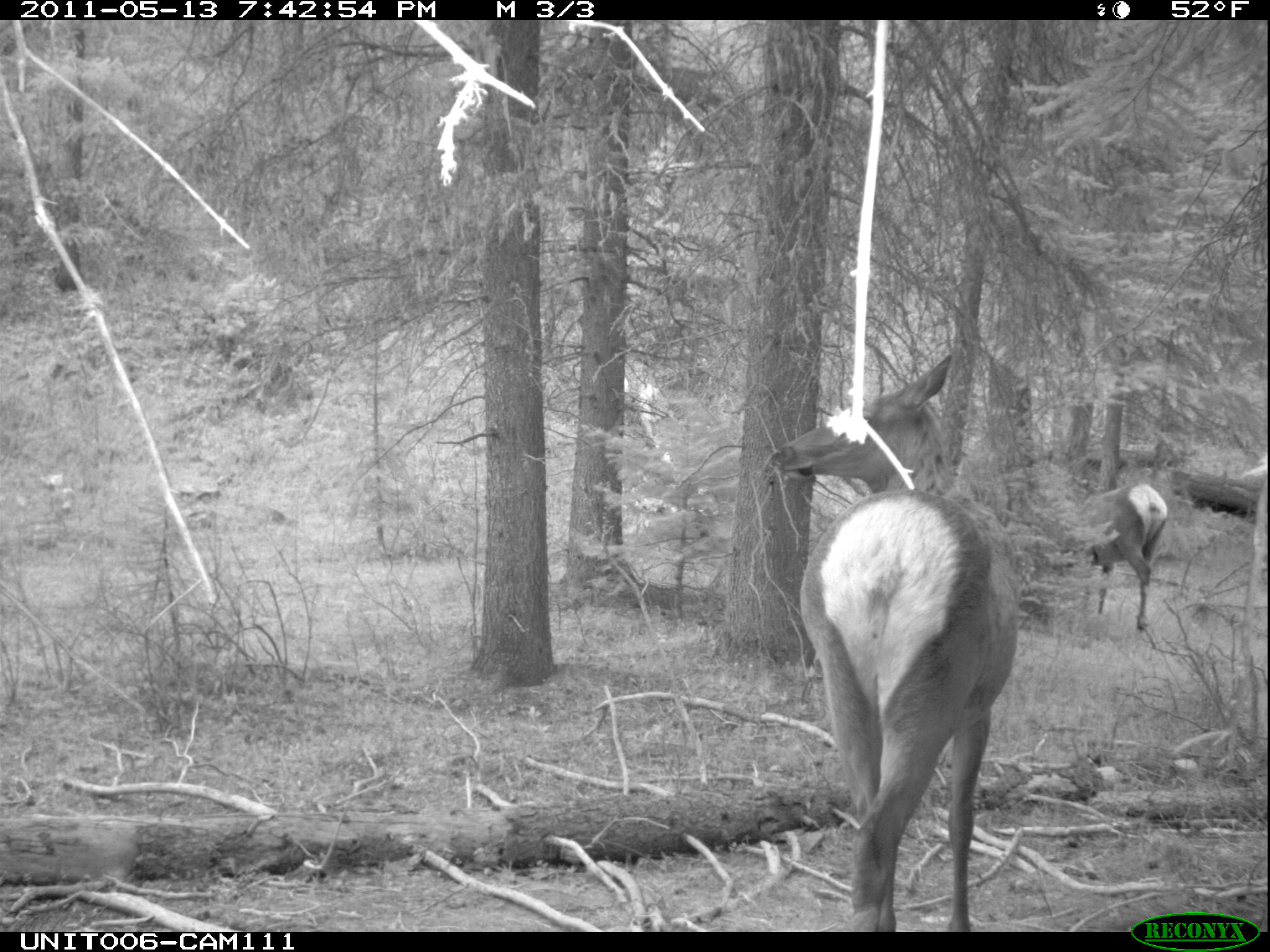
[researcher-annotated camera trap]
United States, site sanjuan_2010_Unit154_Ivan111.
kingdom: Animalia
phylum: Chordata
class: Mammalia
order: Artiodactyla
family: Cervidae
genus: Cervus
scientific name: Cervus elaphus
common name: red deer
Cervus elaphus (red deer).